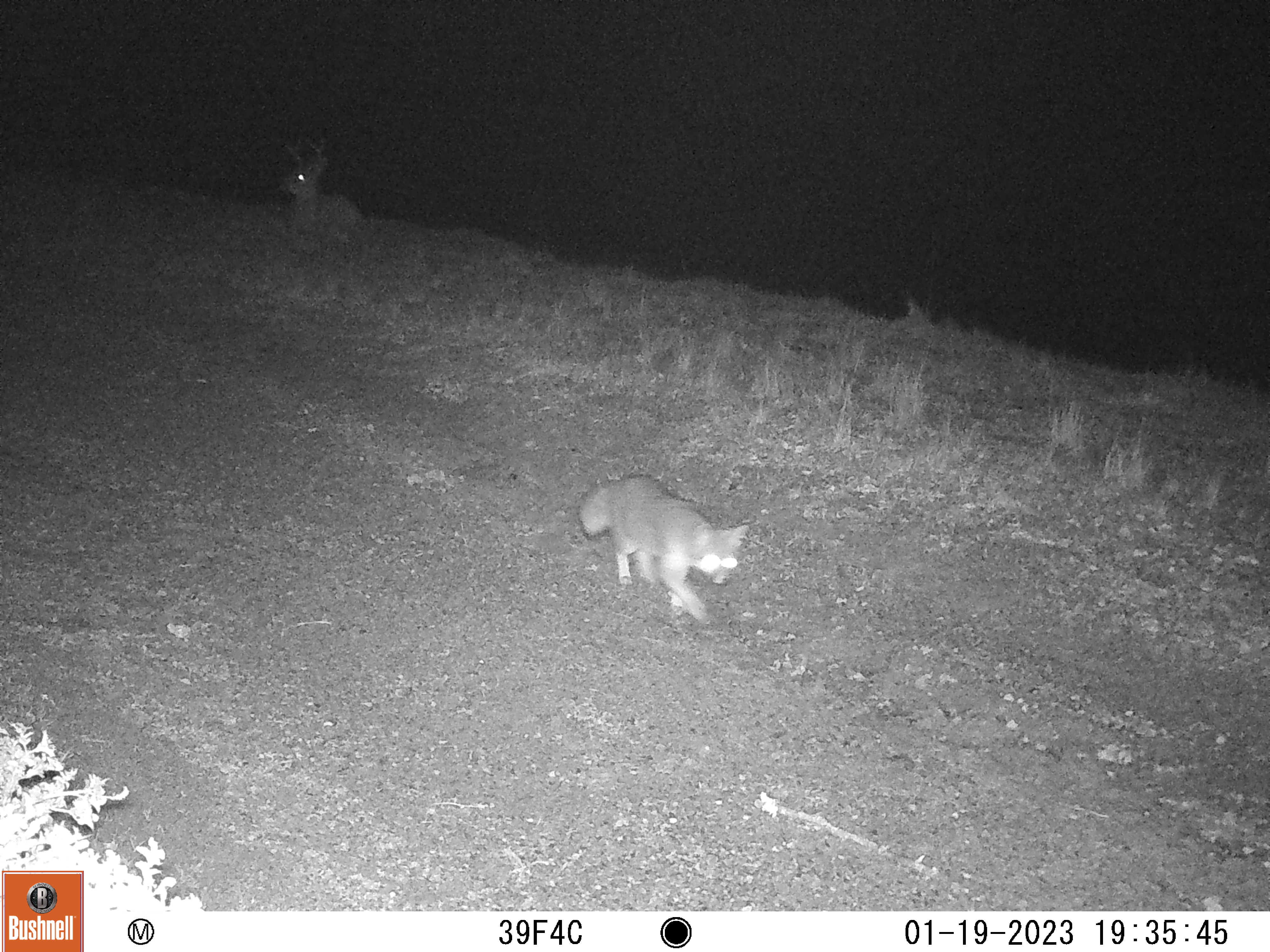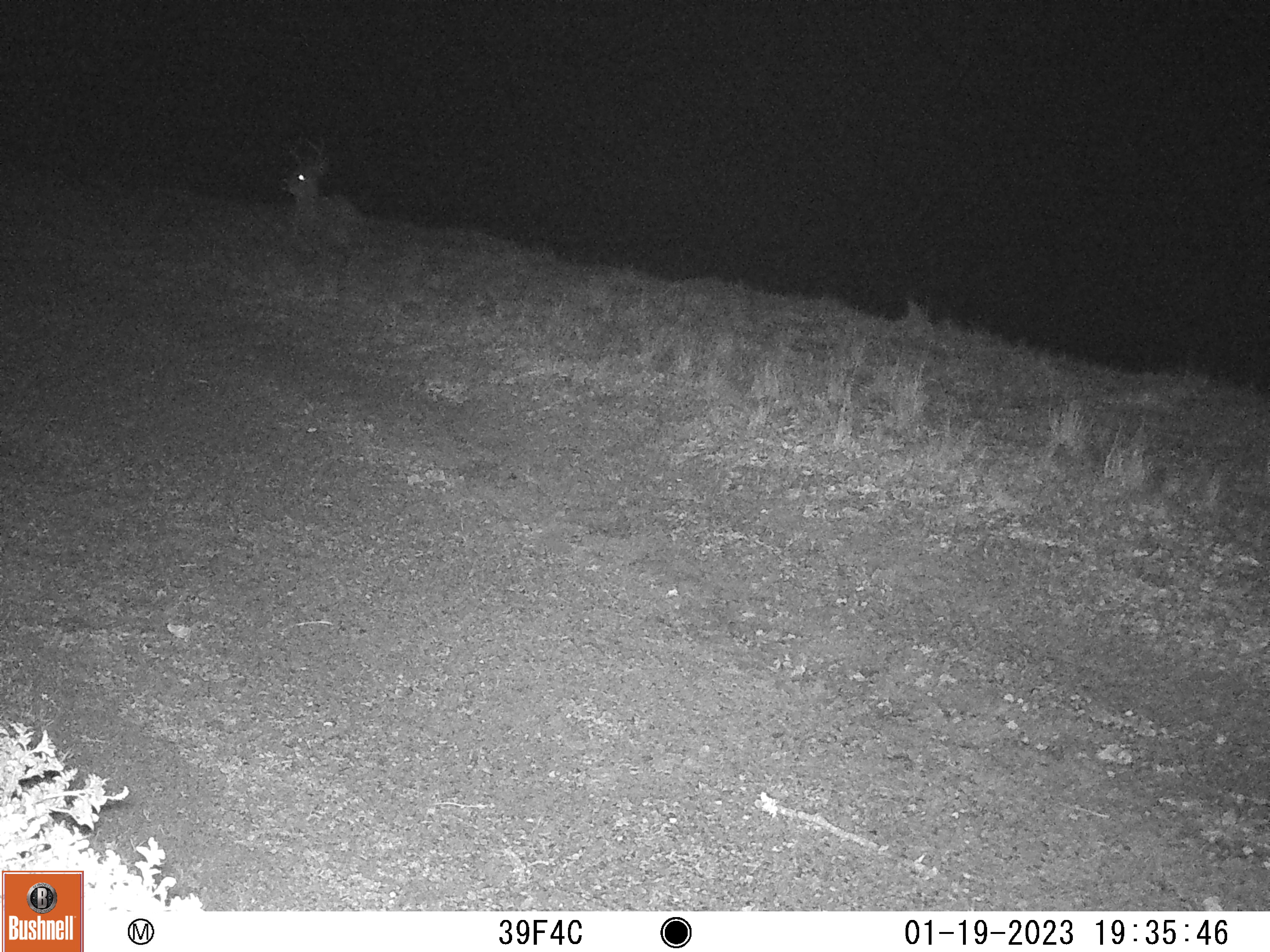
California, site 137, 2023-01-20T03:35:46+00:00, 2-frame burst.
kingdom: Animalia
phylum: Chordata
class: Mammalia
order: Artiodactyla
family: Cervidae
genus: Odocoileus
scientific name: Odocoileus hemionus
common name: mule deer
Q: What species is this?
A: Mule deer (Odocoileus hemionus).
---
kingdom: Animalia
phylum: Chordata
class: Mammalia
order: Carnivora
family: Canidae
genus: Urocyon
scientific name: Urocyon cinereoargenteus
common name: gray fox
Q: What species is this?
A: Gray fox (Urocyon cinereoargenteus).